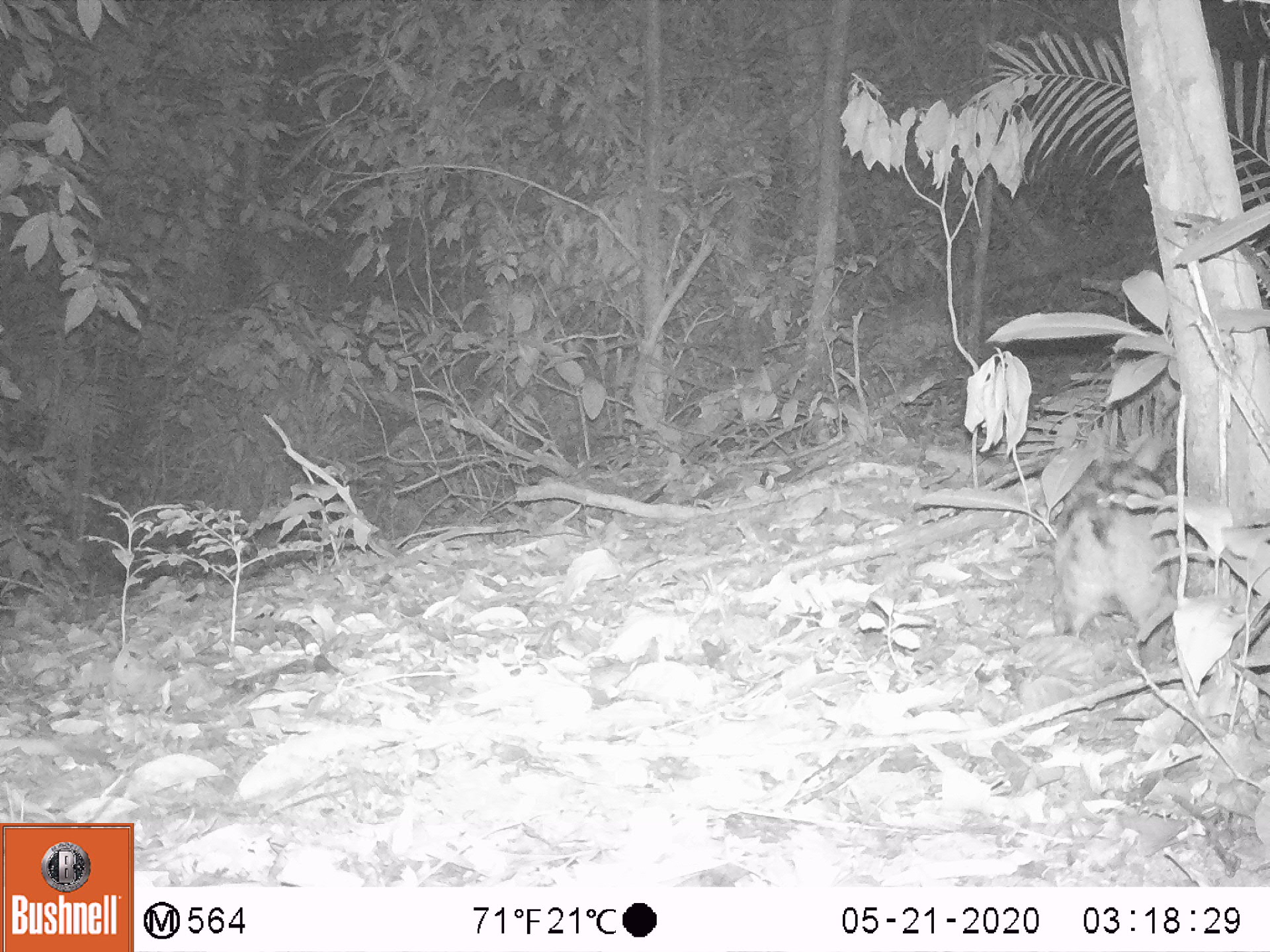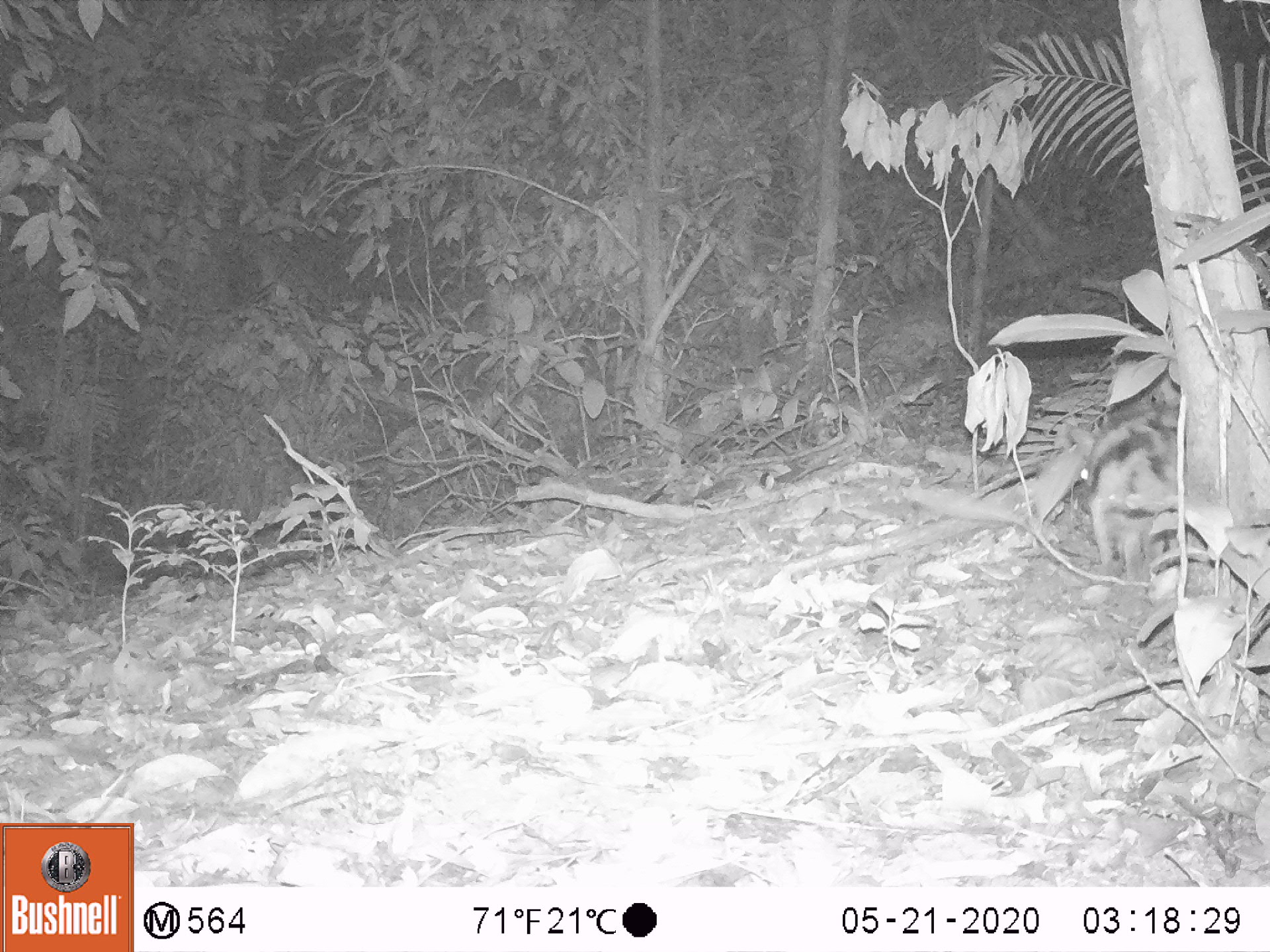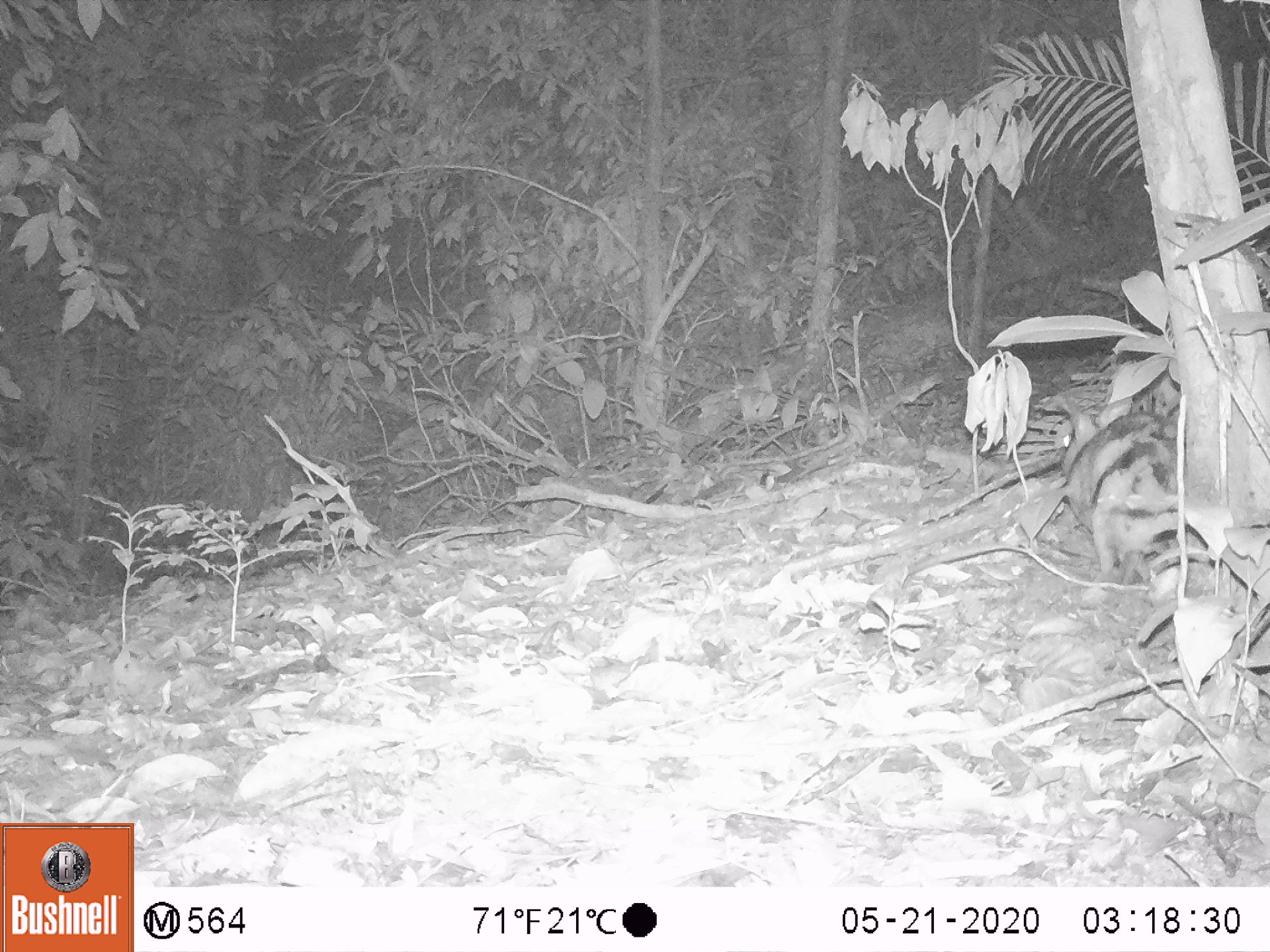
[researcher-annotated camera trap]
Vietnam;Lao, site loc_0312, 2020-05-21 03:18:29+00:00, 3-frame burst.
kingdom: Animalia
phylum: Chordata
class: Mammalia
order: Lagomorpha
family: Leporidae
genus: Nesolagus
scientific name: Nesolagus timminsi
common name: annamite striped rabbit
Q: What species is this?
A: Annamite striped rabbit (Nesolagus timminsi).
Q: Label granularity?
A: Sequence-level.